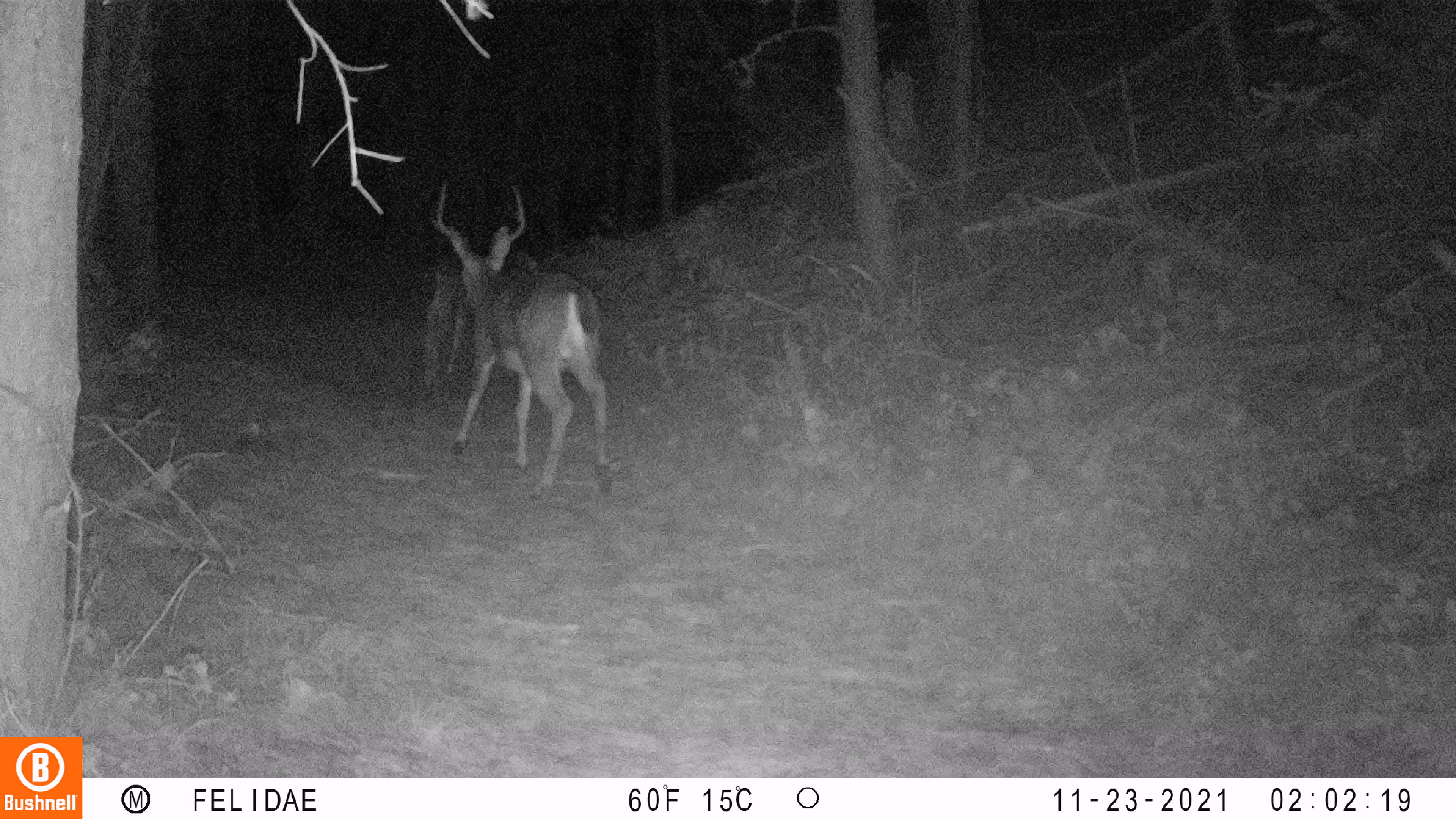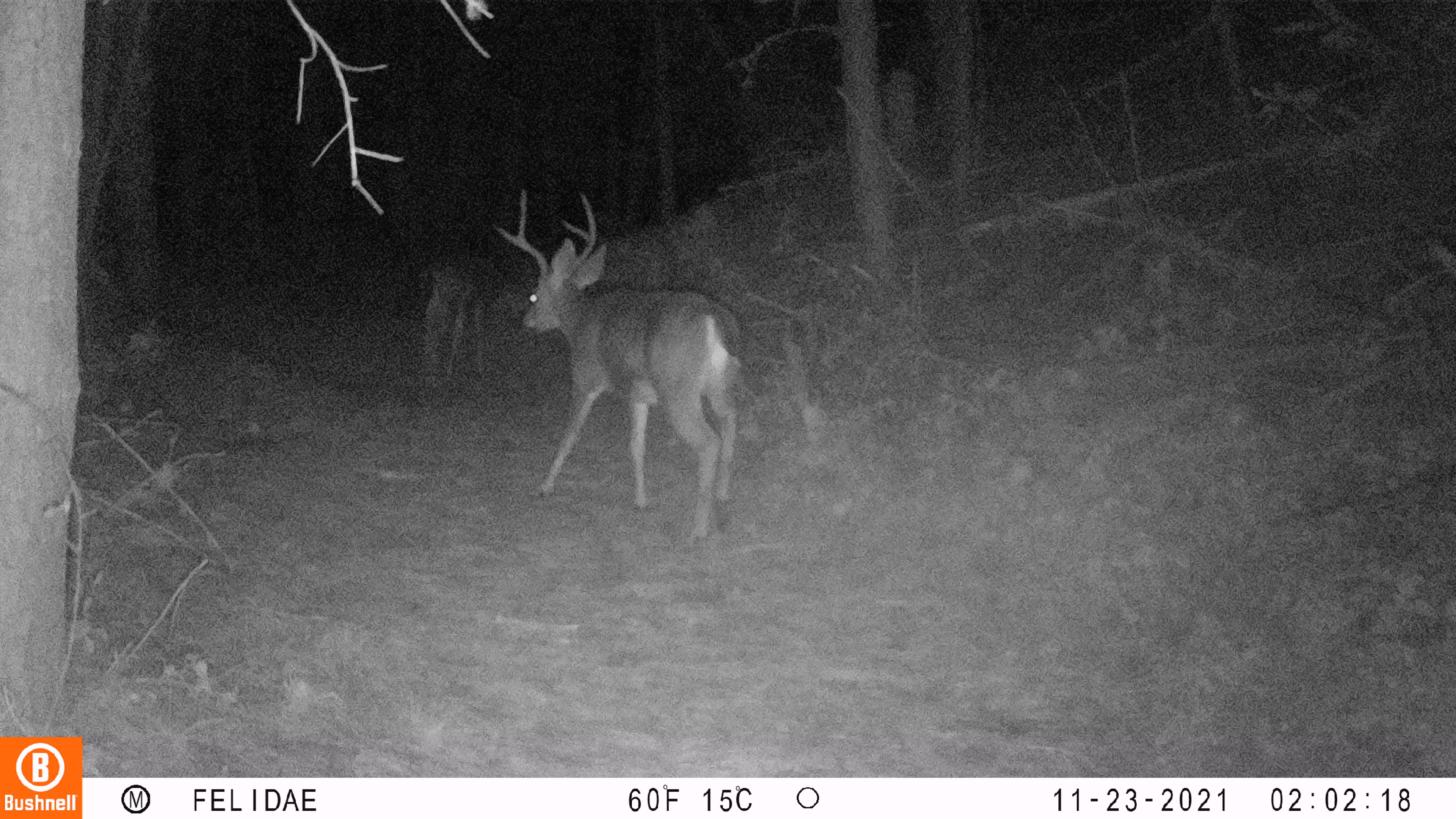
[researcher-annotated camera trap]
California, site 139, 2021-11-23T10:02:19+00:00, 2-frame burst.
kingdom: Animalia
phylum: Chordata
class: Mammalia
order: Artiodactyla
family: Cervidae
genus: Odocoileus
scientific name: Odocoileus hemionus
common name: mule deer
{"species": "mule deer (Odocoileus hemionus)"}